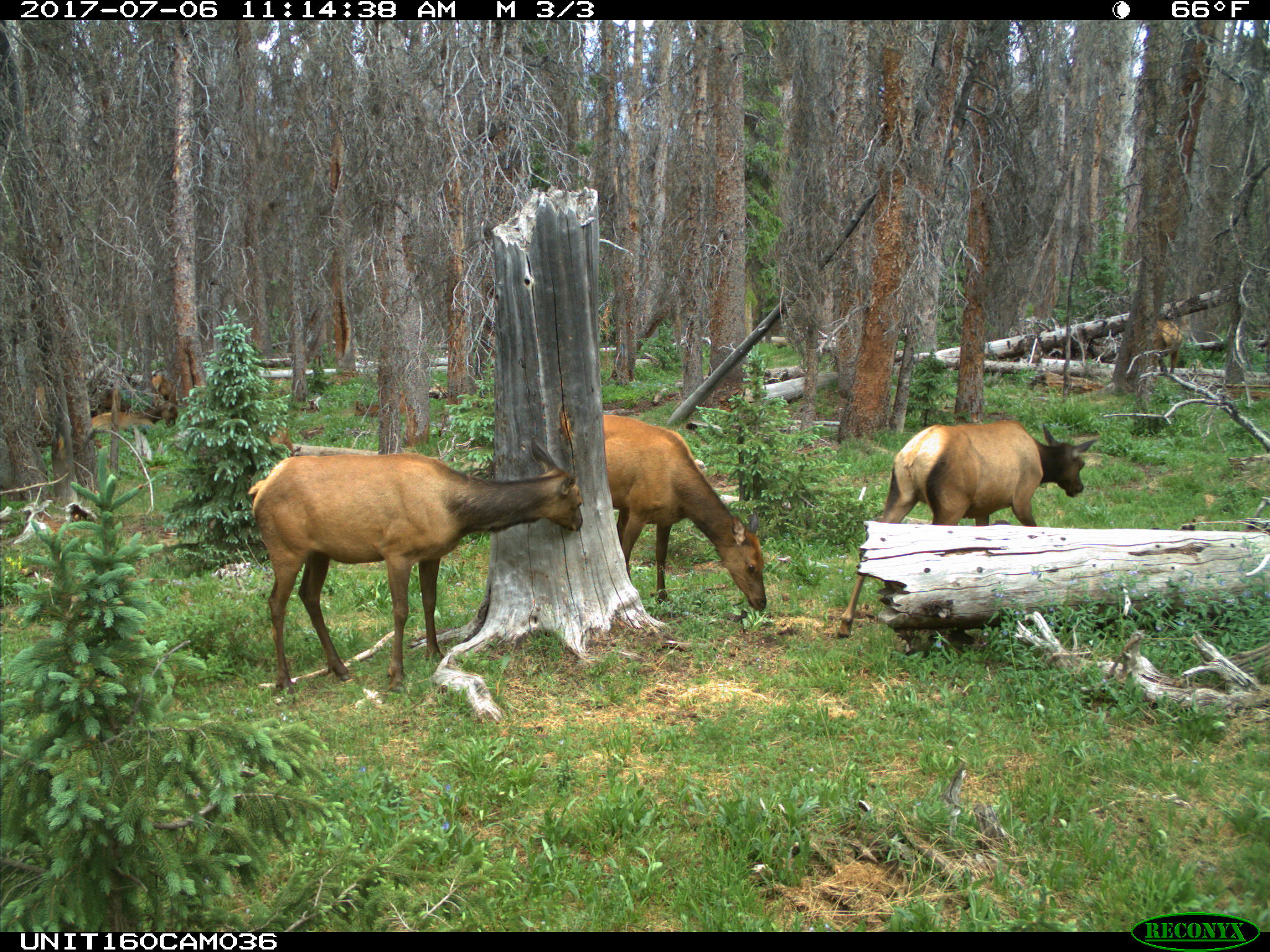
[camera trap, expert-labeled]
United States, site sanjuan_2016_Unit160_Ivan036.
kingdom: Animalia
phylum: Chordata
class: Mammalia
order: Artiodactyla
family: Cervidae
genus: Cervus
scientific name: Cervus elaphus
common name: red deer